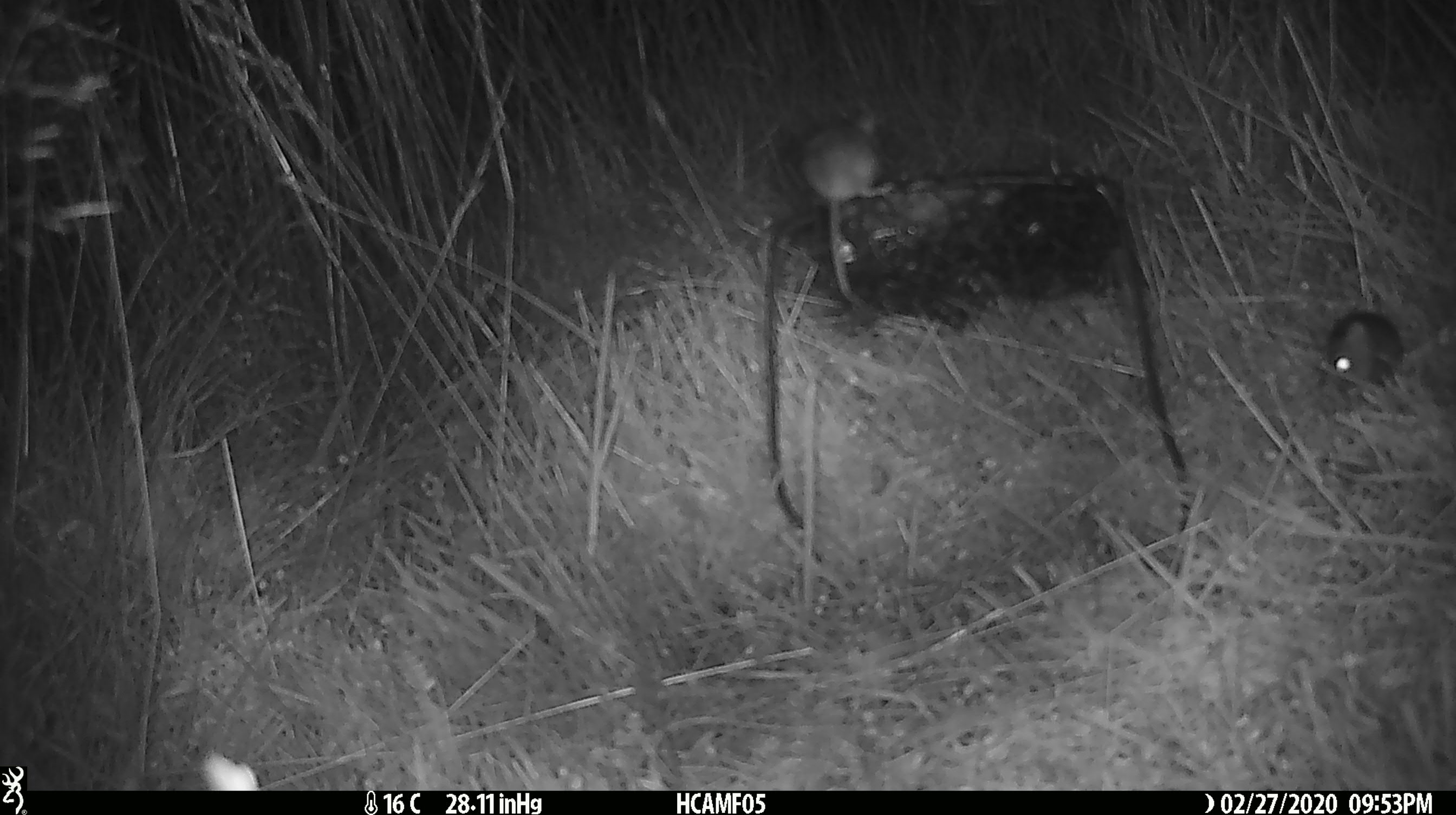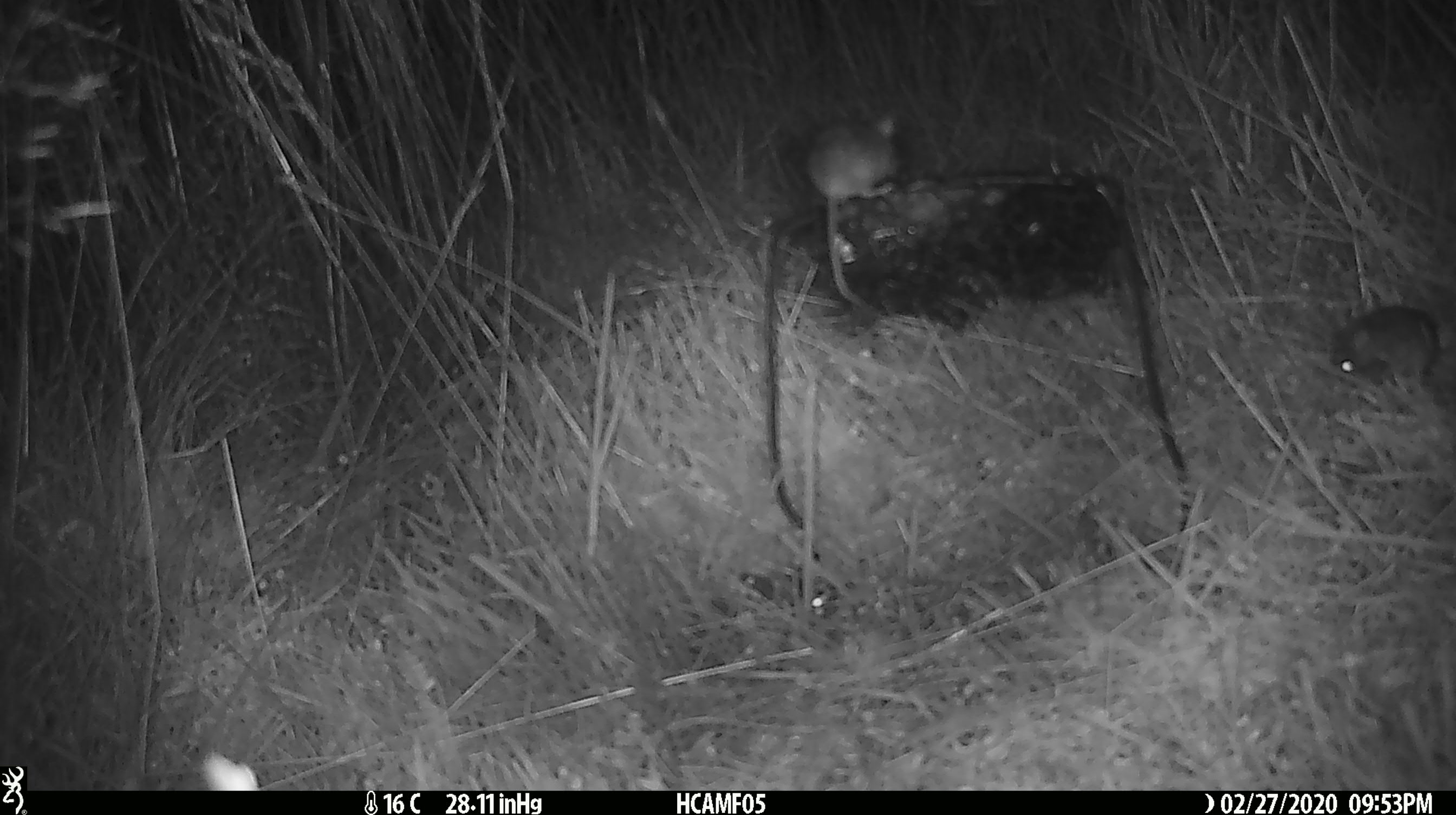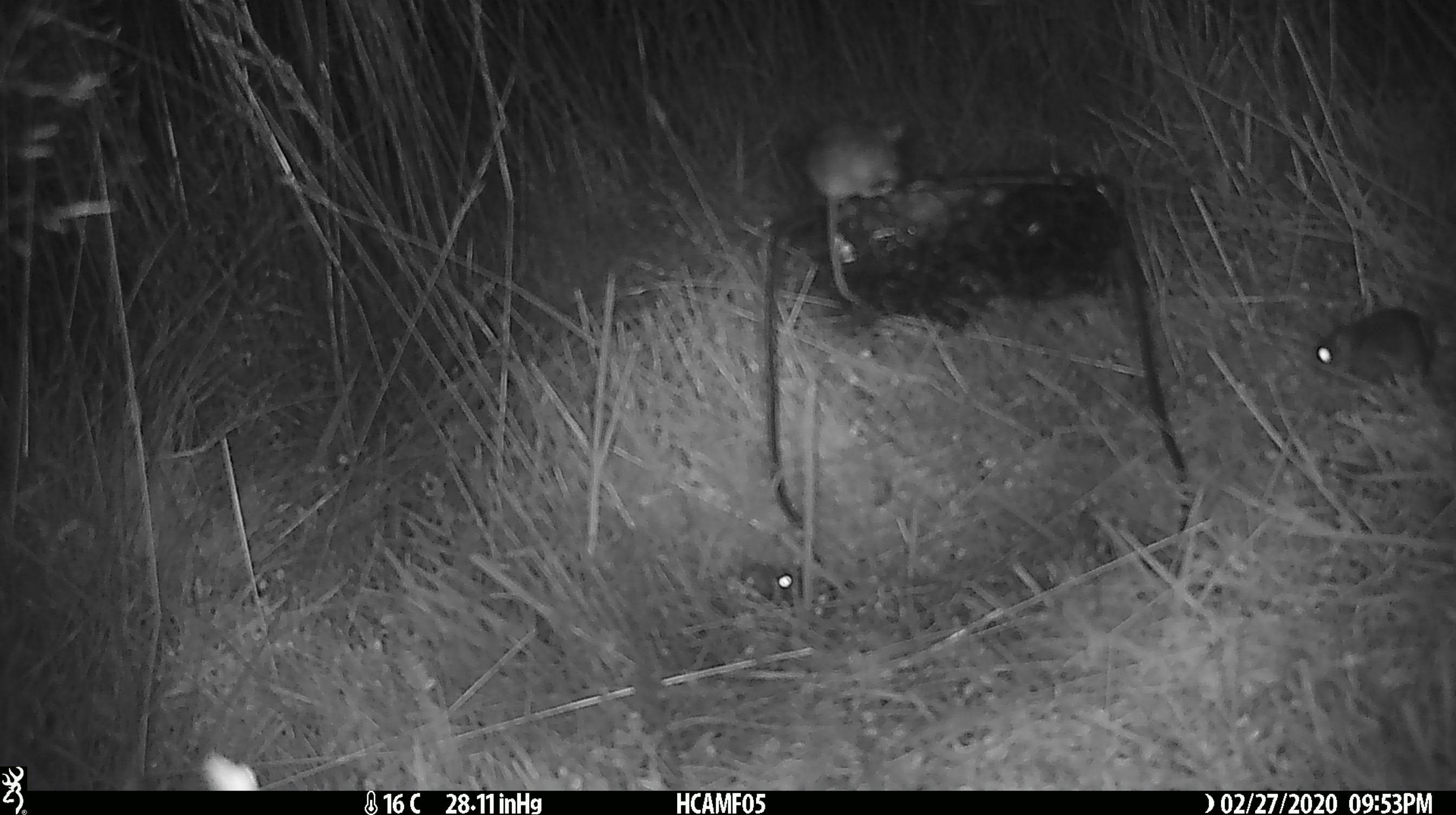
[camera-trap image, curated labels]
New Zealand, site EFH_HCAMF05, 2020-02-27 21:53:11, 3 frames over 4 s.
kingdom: Animalia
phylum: Chordata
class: Mammalia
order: Rodentia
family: Muridae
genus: Mus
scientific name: Mus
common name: mouse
Mouse (Mus).